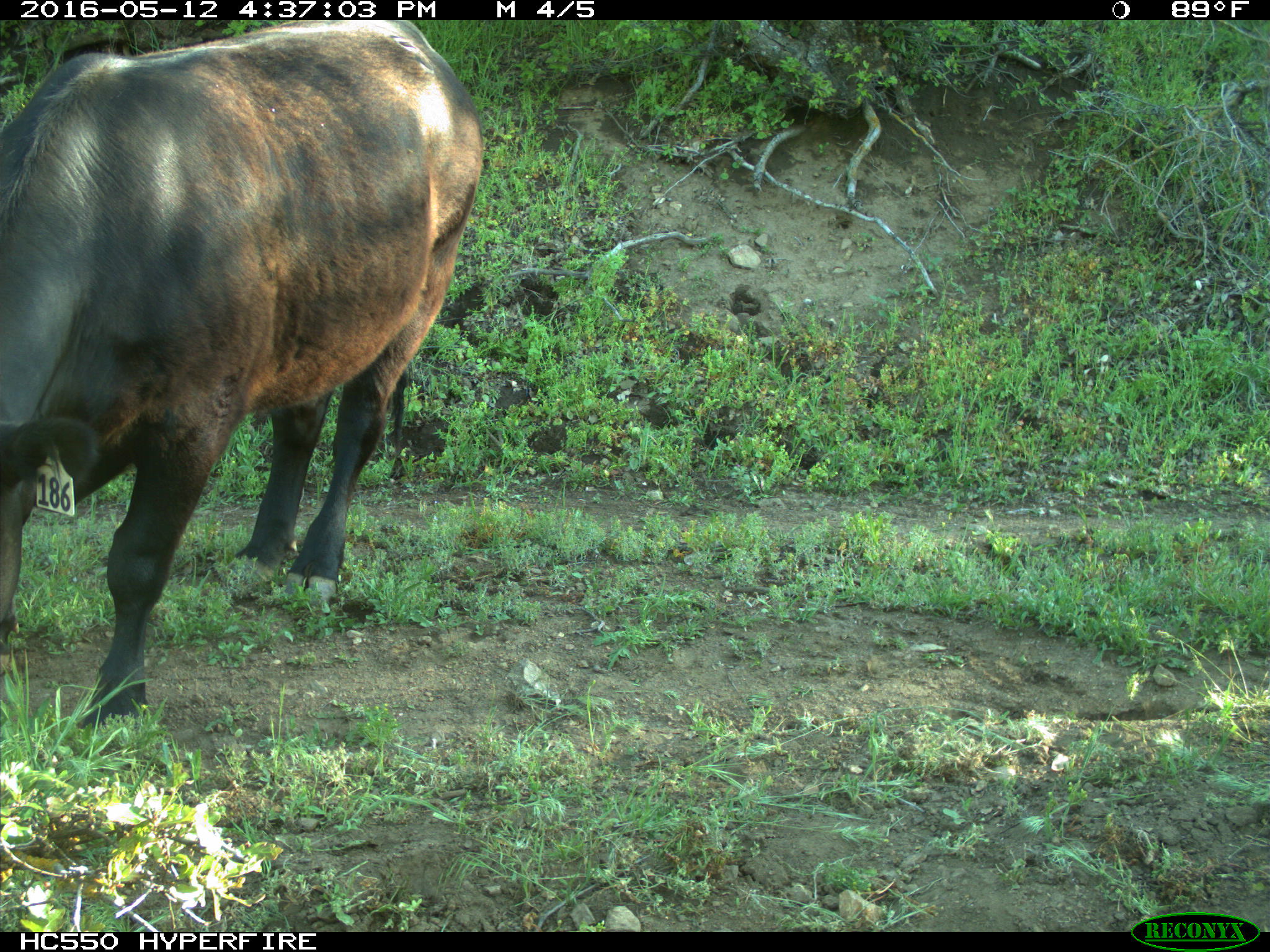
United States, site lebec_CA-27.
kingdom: Animalia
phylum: Chordata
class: Mammalia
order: Artiodactyla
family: Bovidae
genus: Bos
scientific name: Bos taurus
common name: domestic cow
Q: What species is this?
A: Bos taurus (domestic cow).